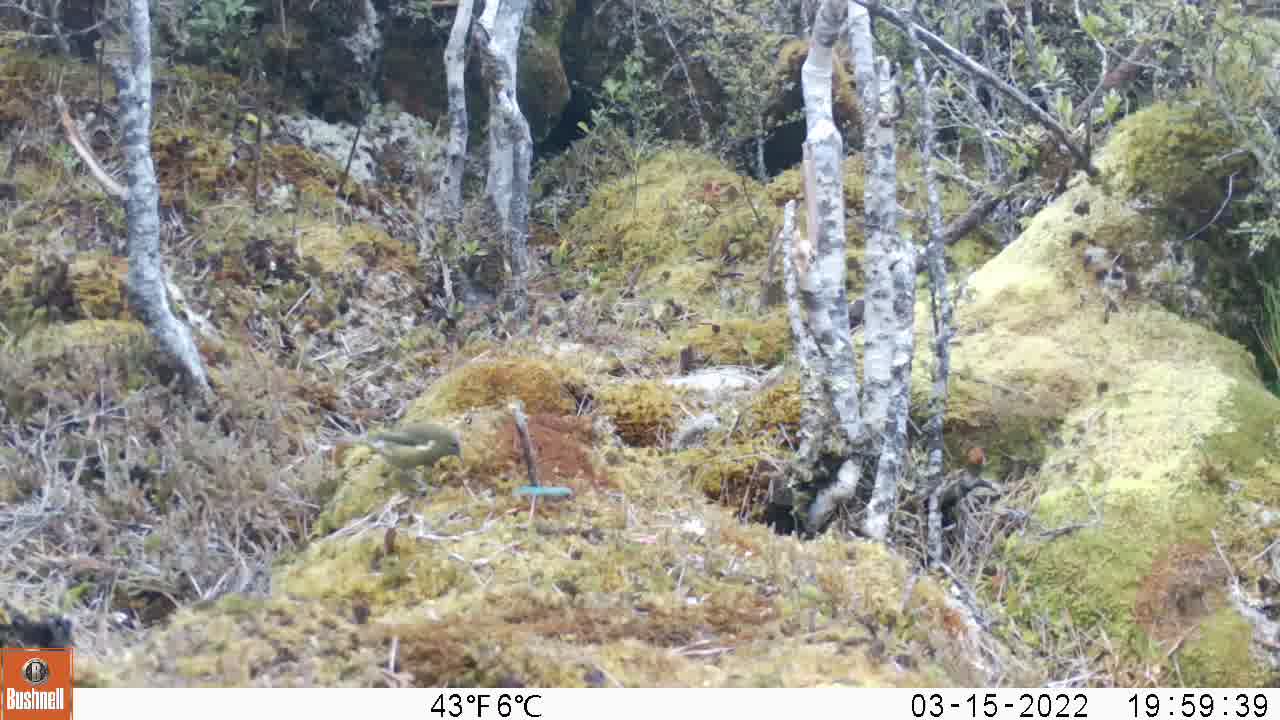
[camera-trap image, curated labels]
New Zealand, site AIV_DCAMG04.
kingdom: Animalia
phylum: Chordata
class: Aves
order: Passeriformes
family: Meliphagidae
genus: Anthornis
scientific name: Anthornis melanura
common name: new zealand bellbird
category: bellbird